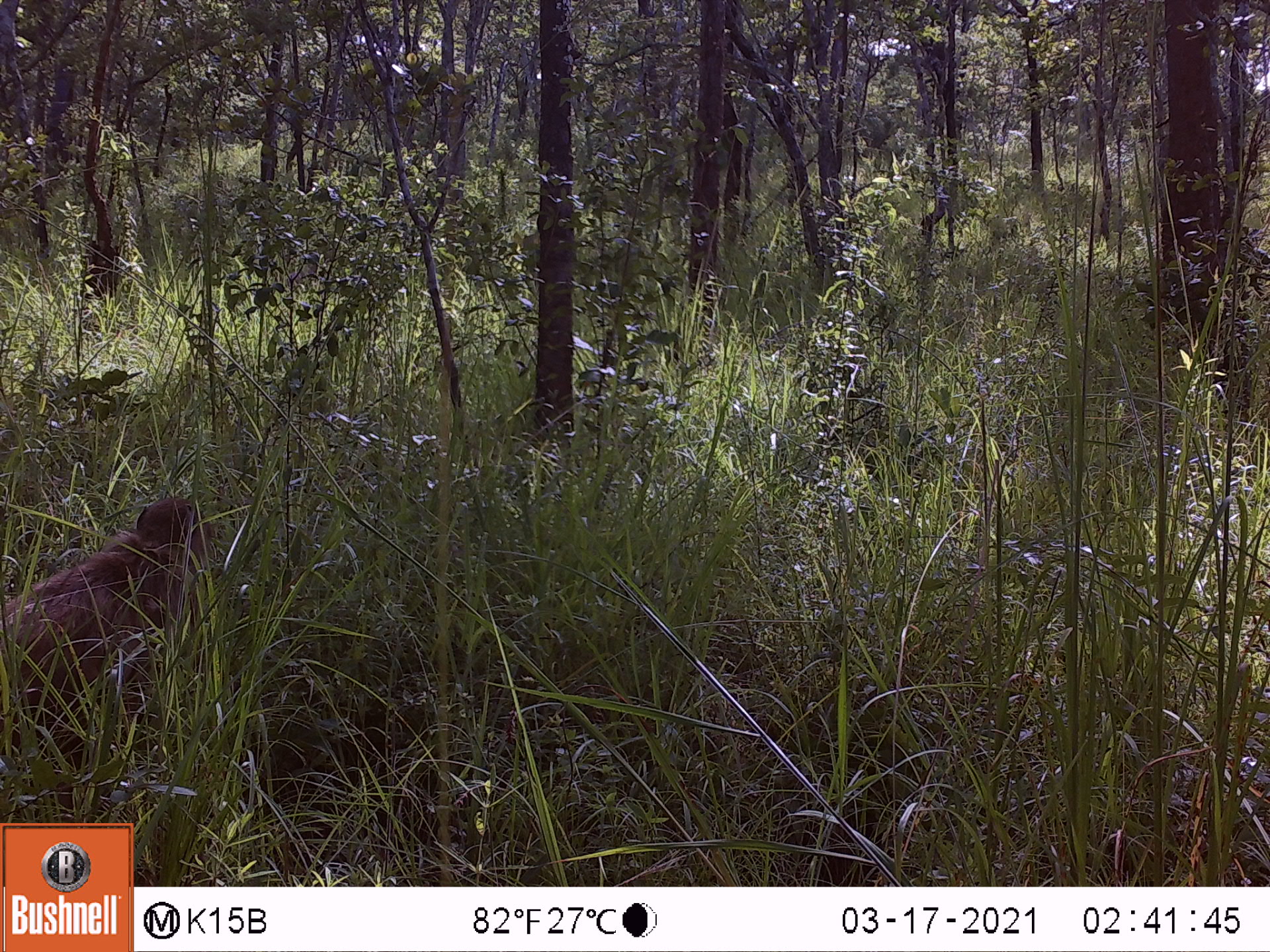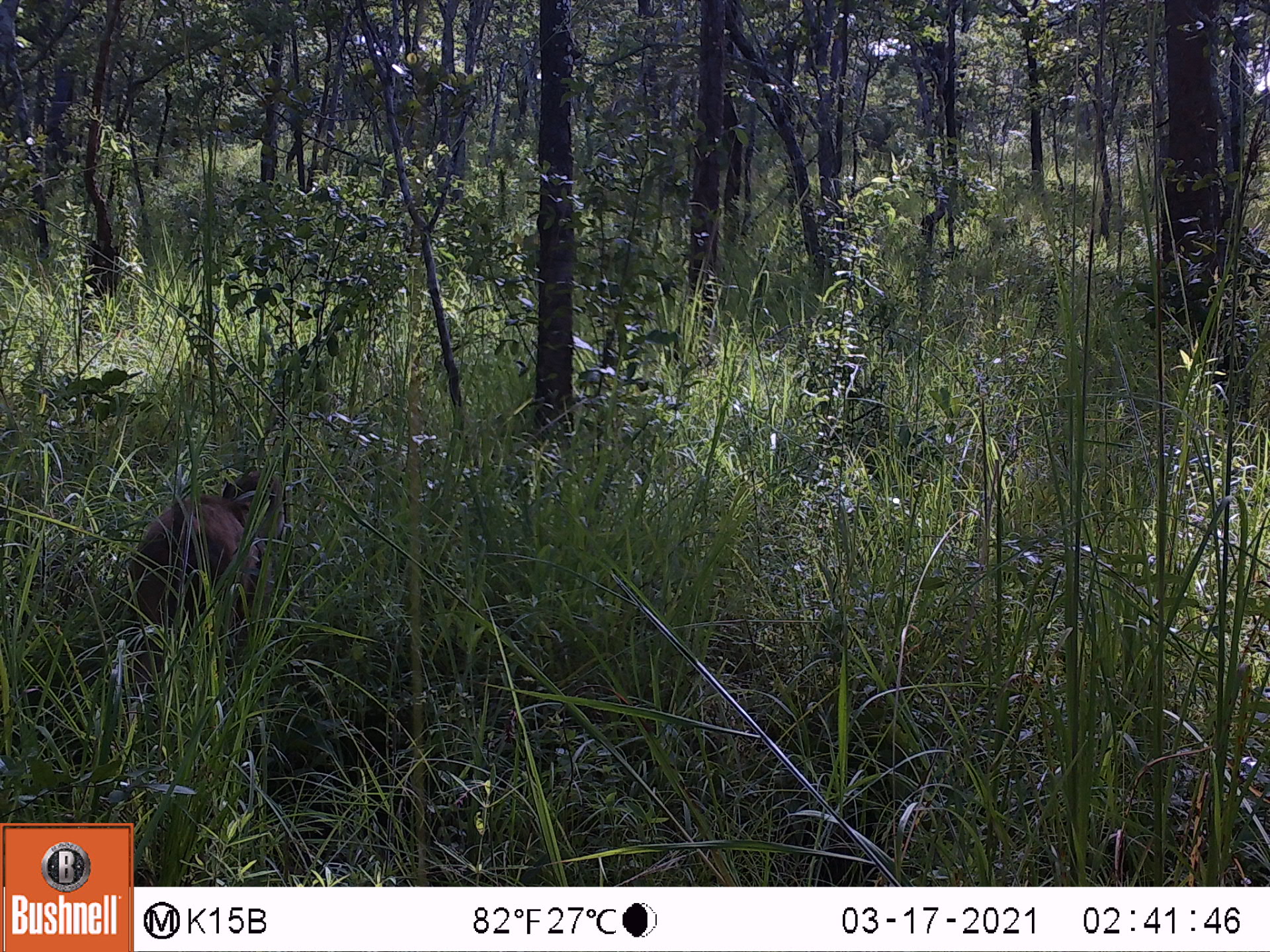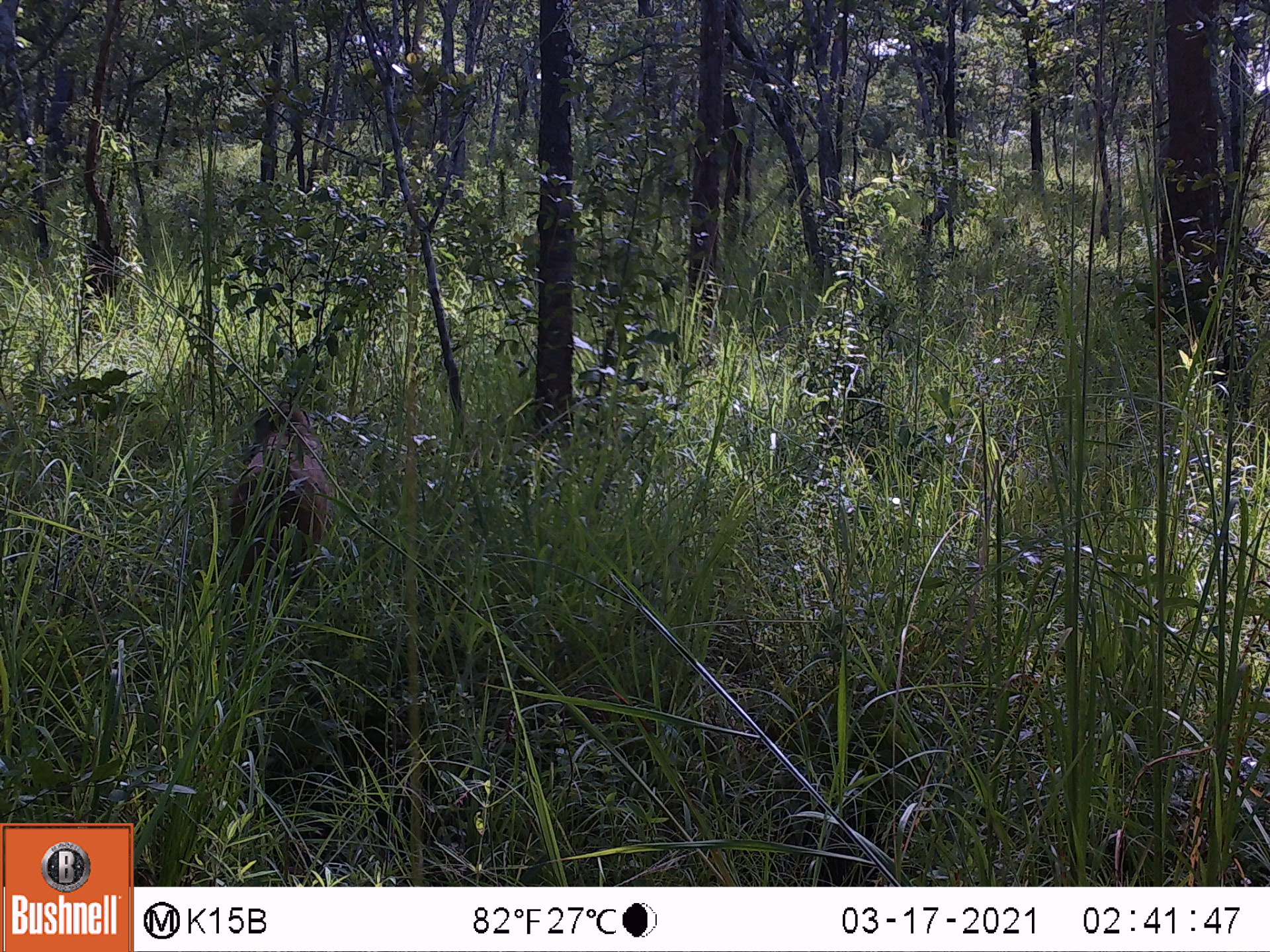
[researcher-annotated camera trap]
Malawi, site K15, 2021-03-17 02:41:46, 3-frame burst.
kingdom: Animalia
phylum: Chordata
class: Mammalia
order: Primates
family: Cercopithecidae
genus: Papio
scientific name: Papio cynocephalus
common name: yellow baboon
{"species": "yellow baboon (Papio cynocephalus)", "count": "1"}